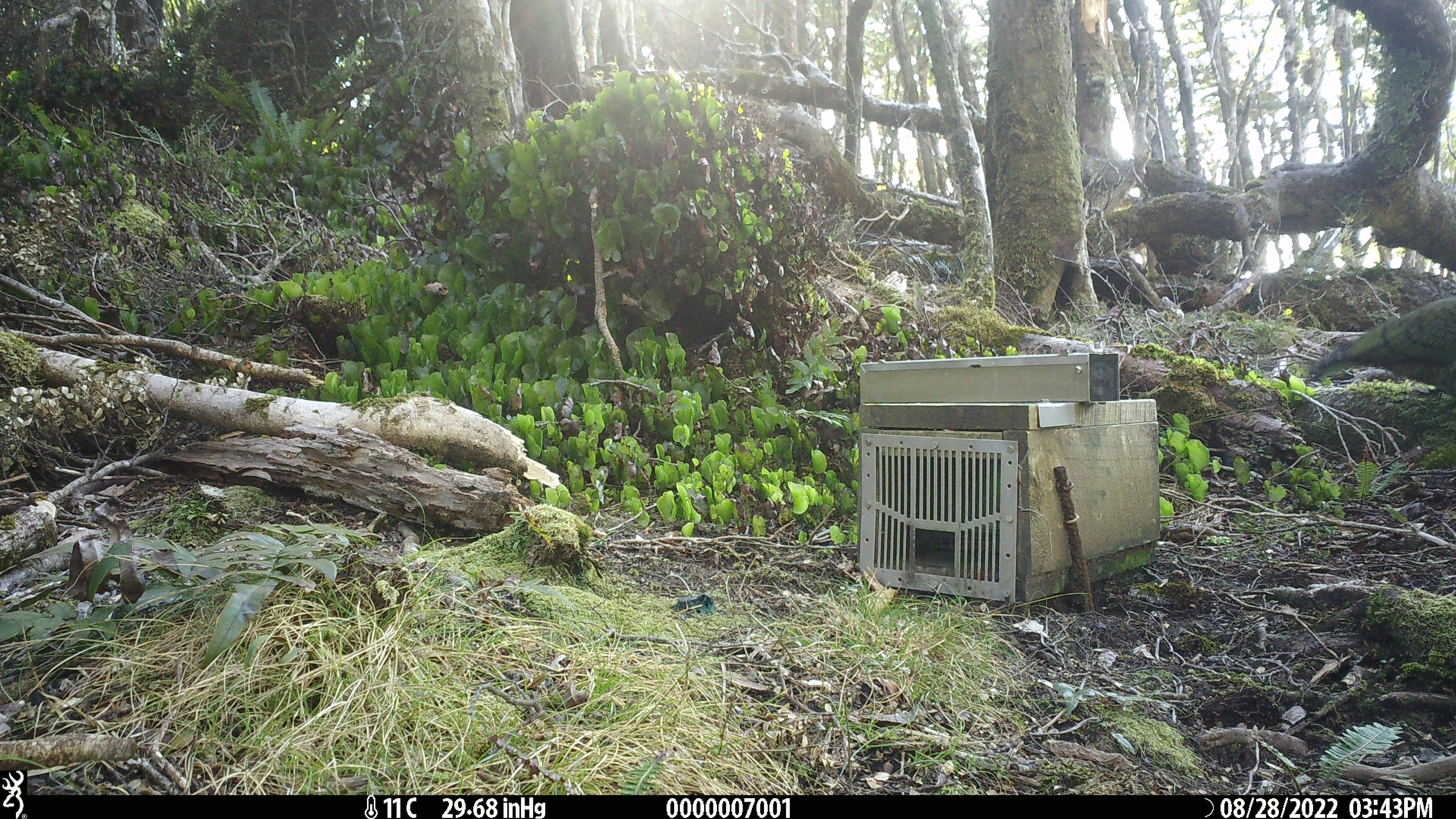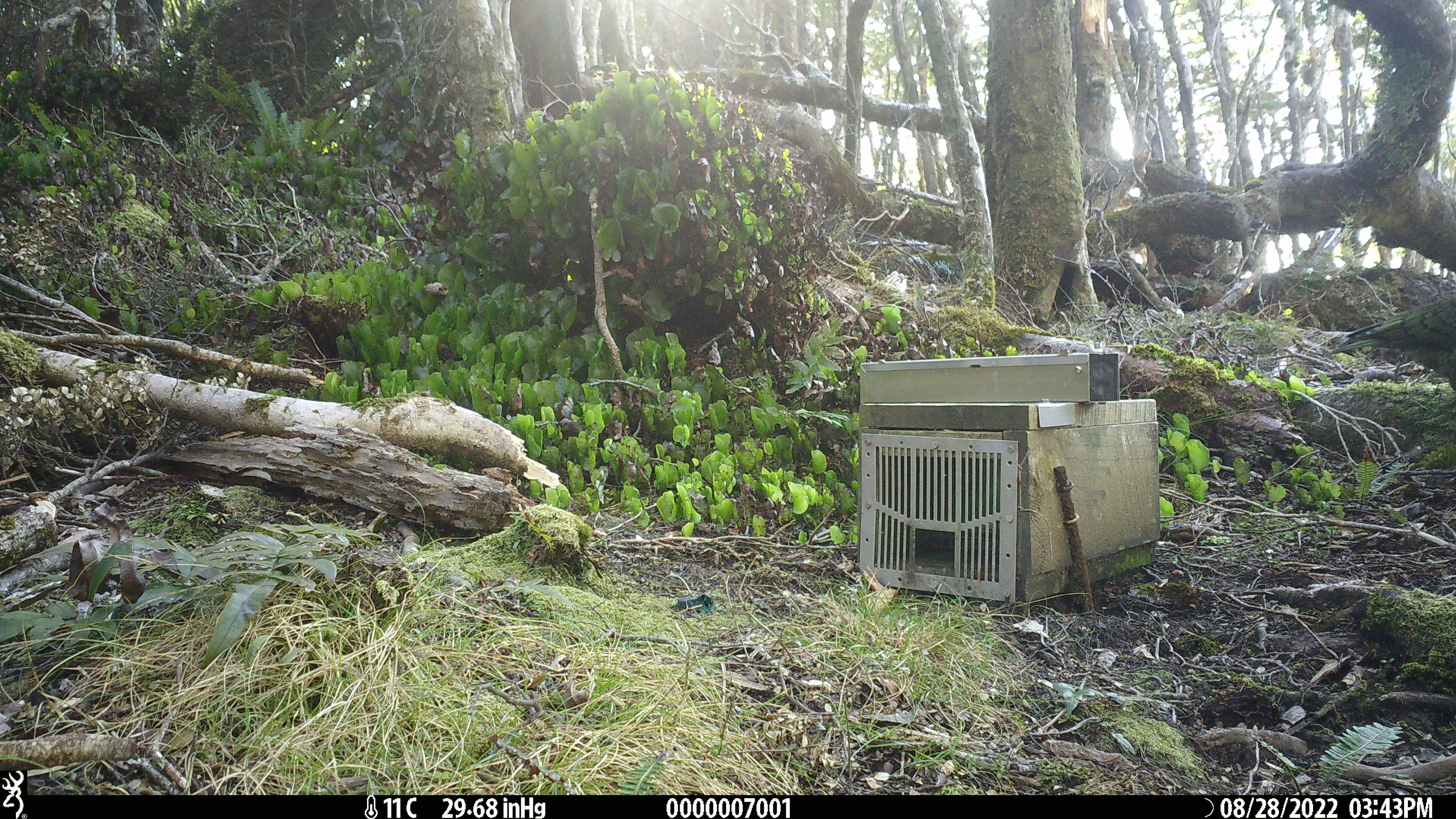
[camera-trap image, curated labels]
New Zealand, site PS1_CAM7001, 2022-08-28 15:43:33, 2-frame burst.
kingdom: Animalia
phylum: Chordata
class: Aves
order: Psittaciformes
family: Strigopidae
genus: Nestor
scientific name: Nestor notabilis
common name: kea